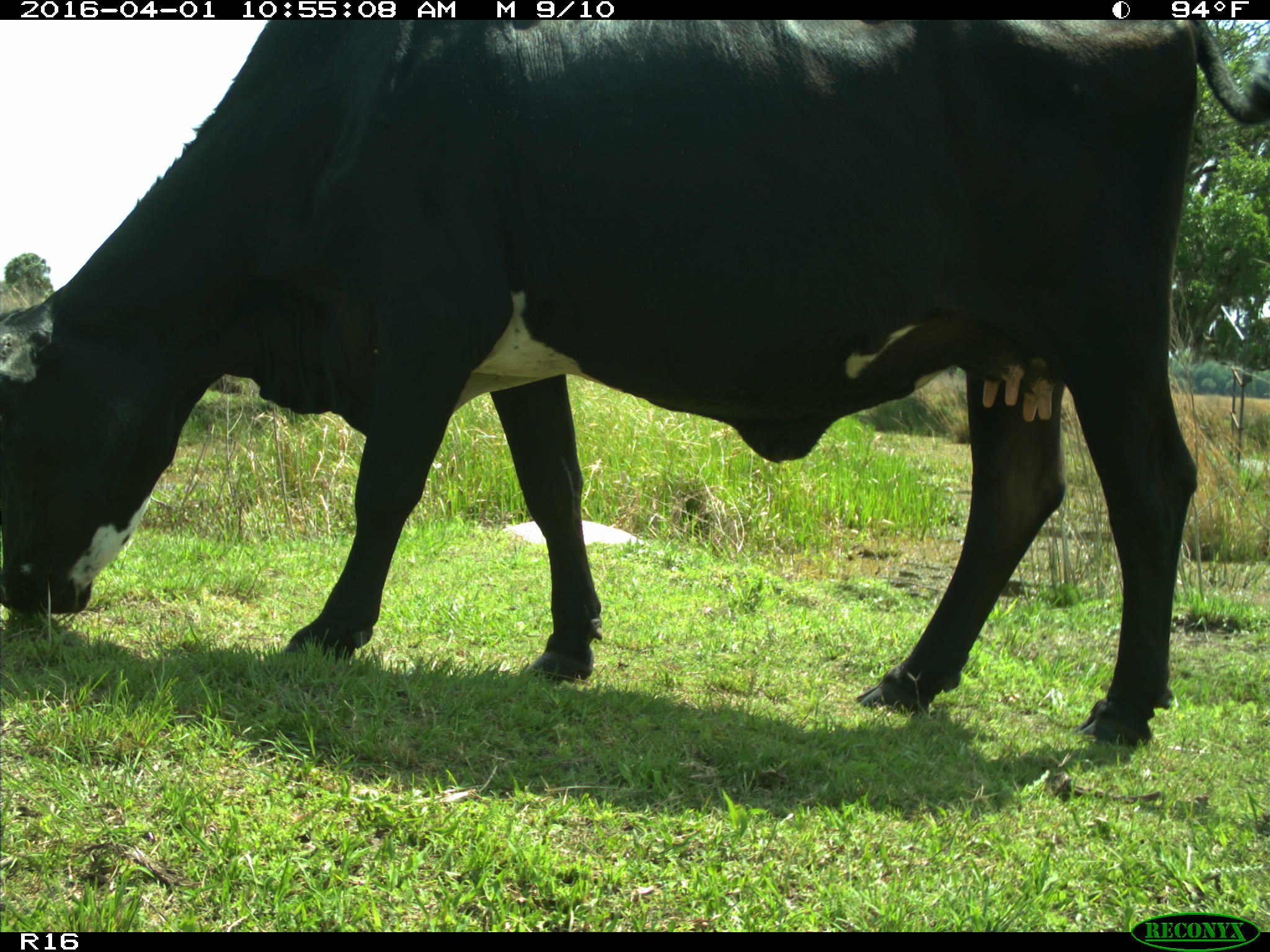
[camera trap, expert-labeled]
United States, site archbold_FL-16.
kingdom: Animalia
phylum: Chordata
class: Mammalia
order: Artiodactyla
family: Bovidae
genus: Bos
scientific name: Bos taurus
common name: domestic cow